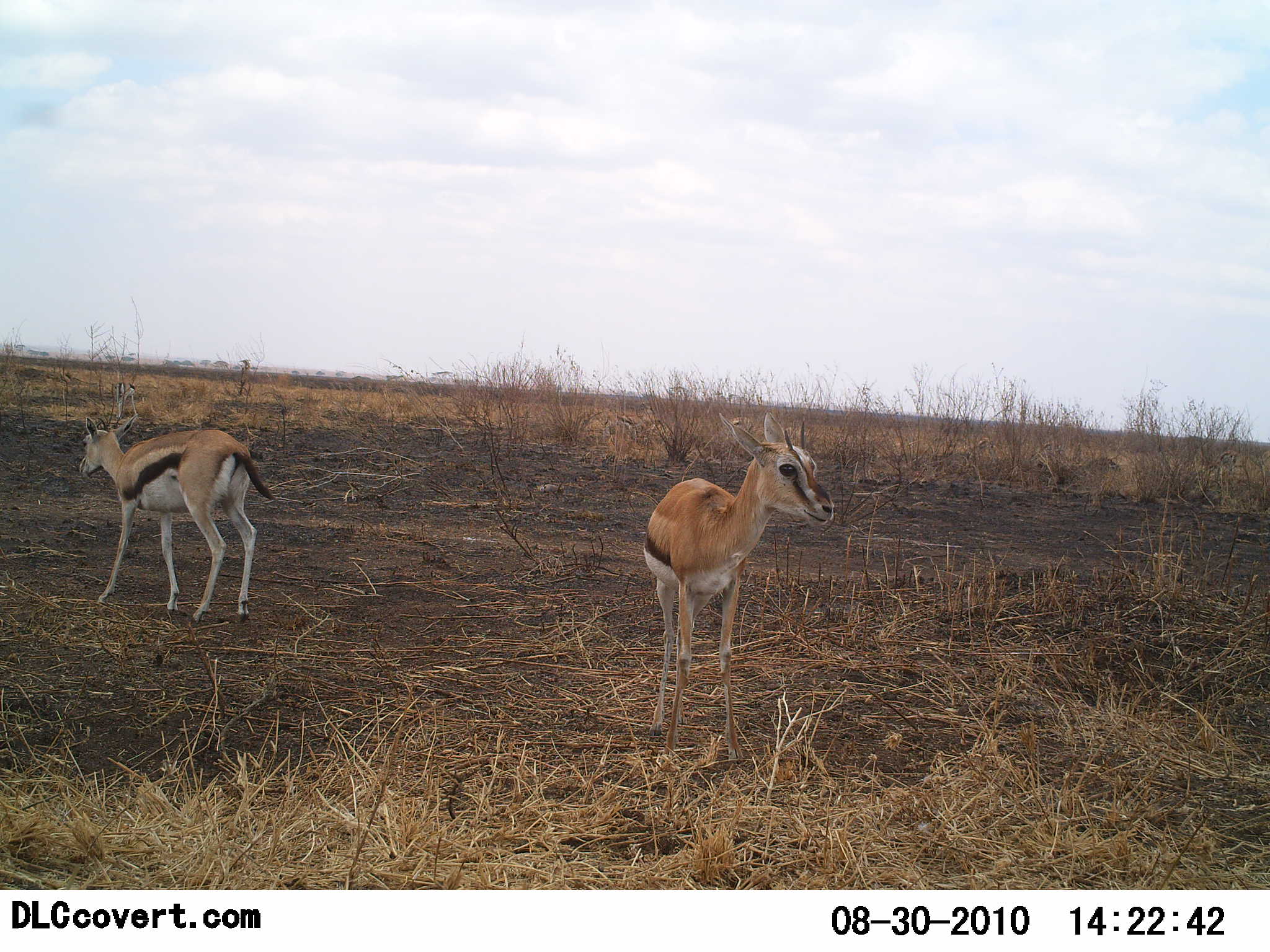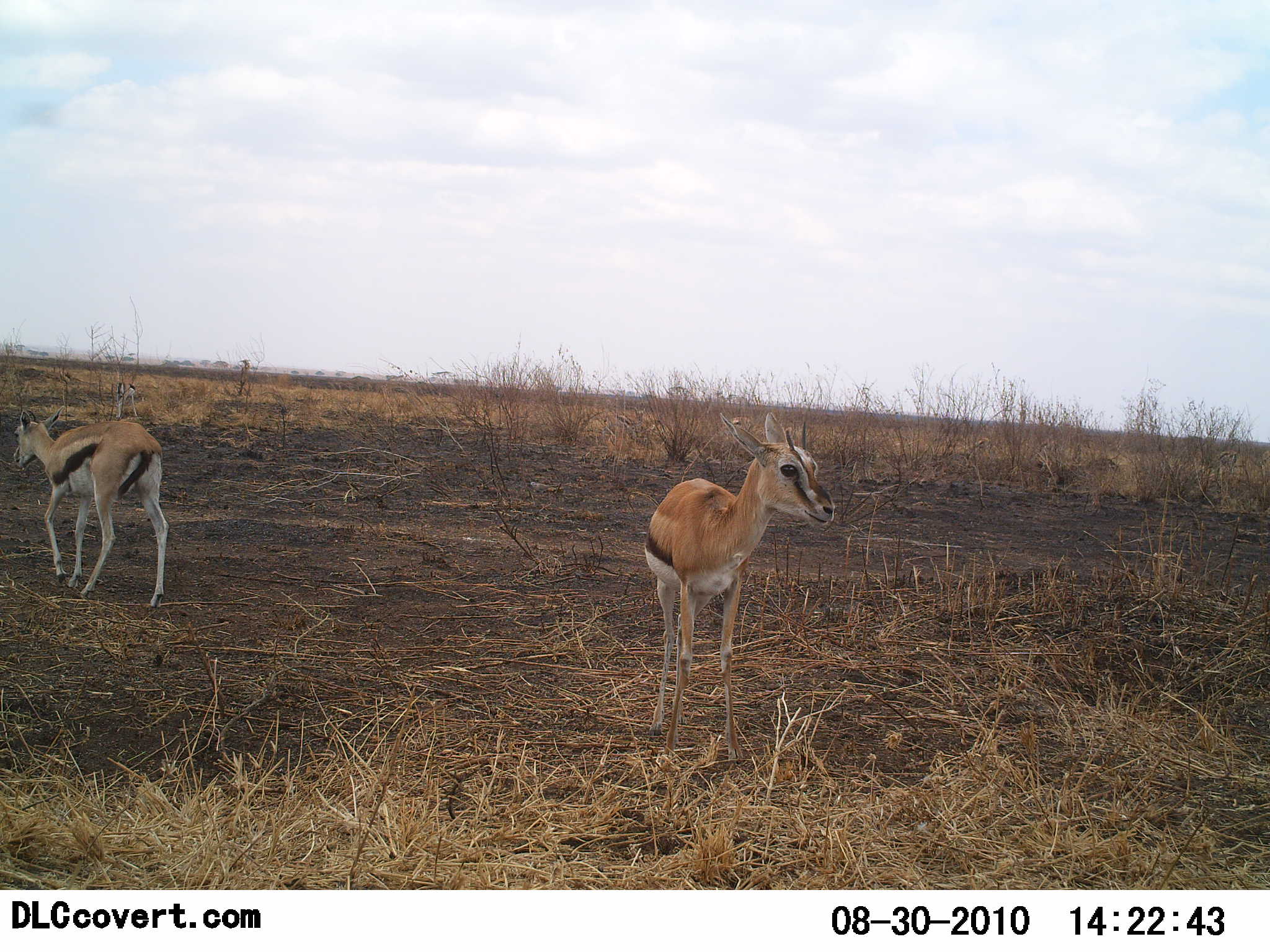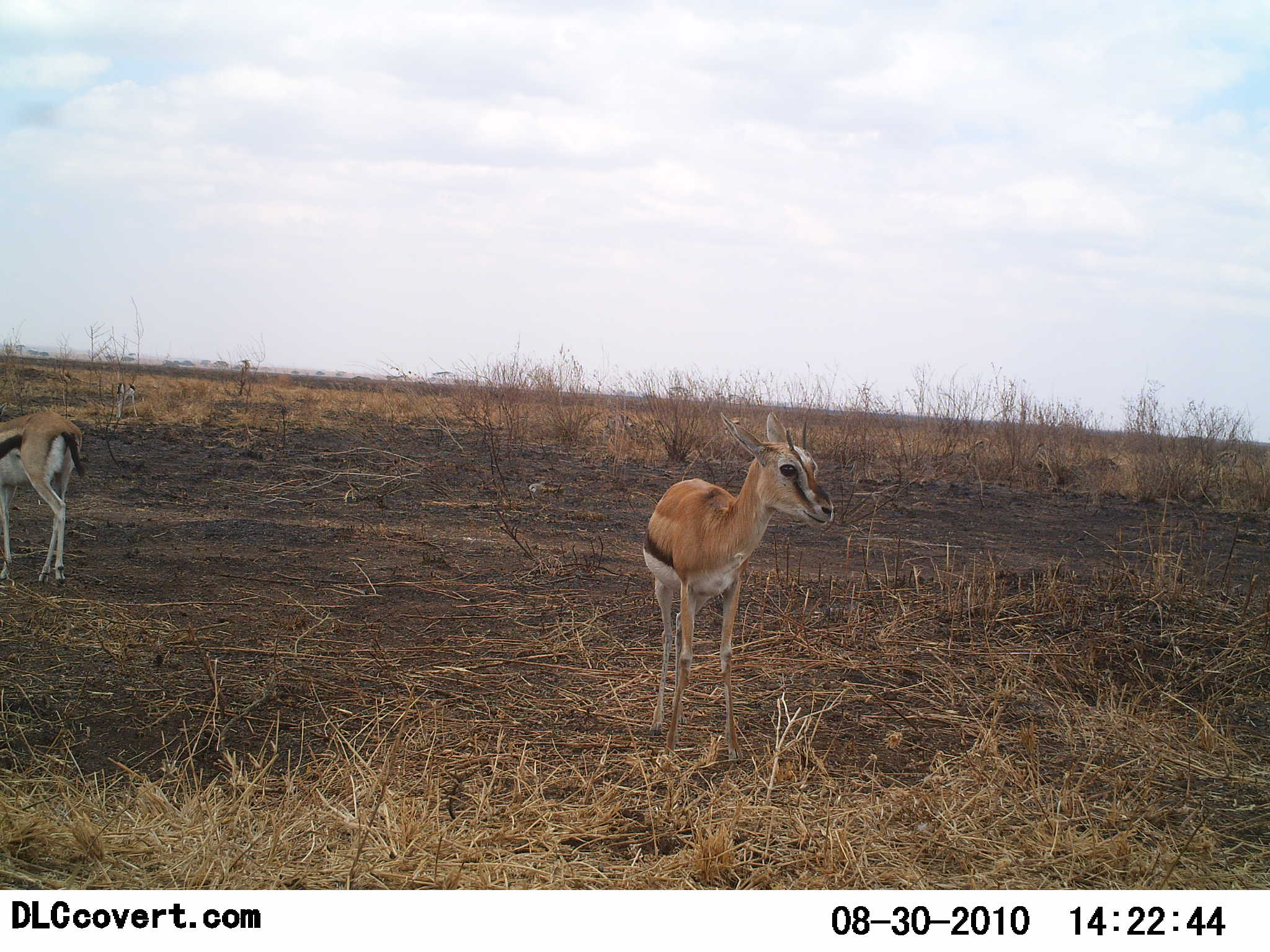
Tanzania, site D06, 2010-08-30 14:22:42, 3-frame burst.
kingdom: Animalia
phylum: Chordata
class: Mammalia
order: Artiodactyla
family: Bovidae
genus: Eudorcas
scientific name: Eudorcas thomsonii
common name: thomson's gazelle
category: gazellethomsons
Gazellethomsons (thomson's gazelle) (Eudorcas thomsonii), count 2. Behavior (volunteer vote fractions): standing 94%, resting 0%, moving 72%, interacting 0%. Young present (vote fraction): 6%. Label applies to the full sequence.